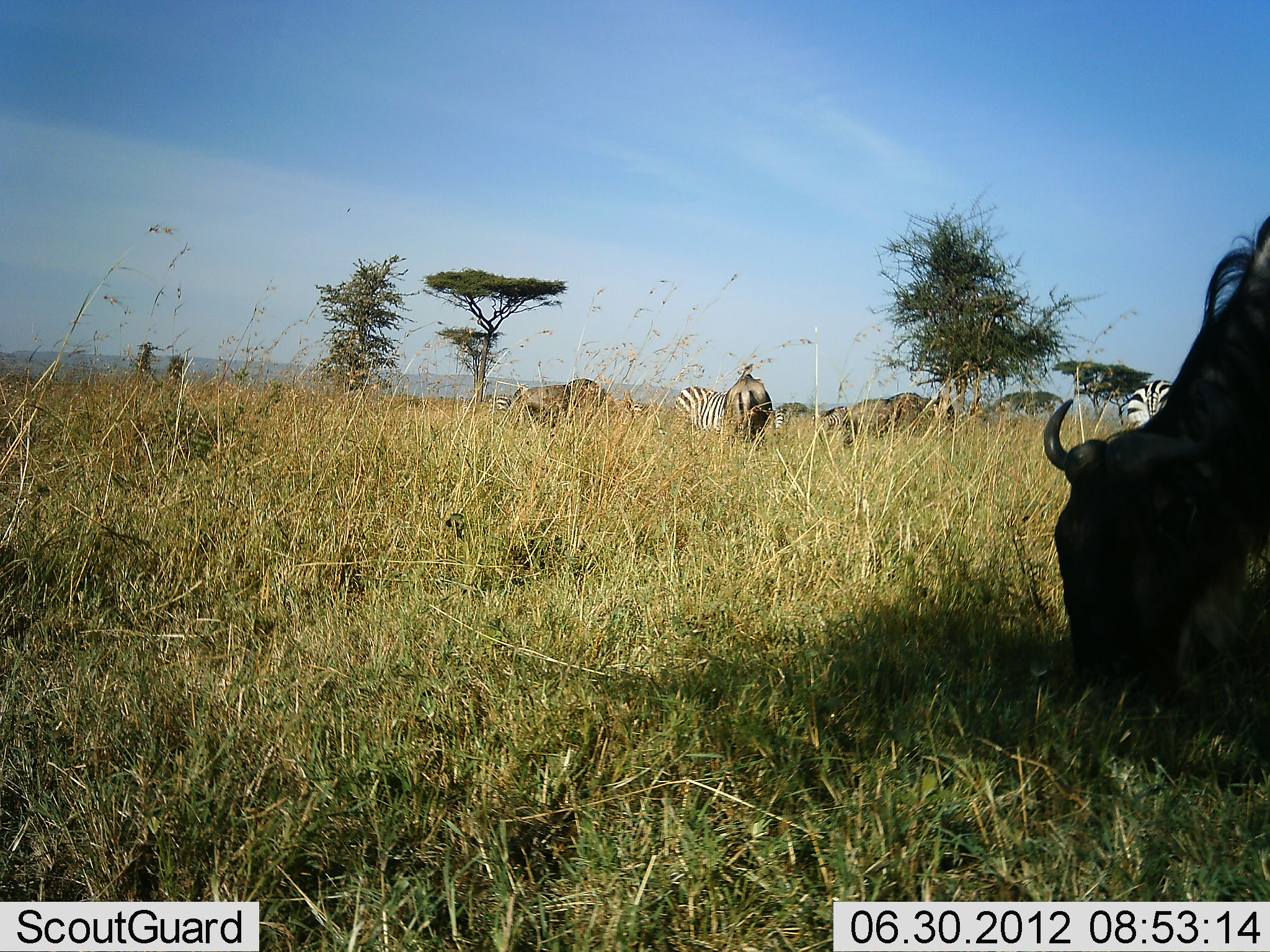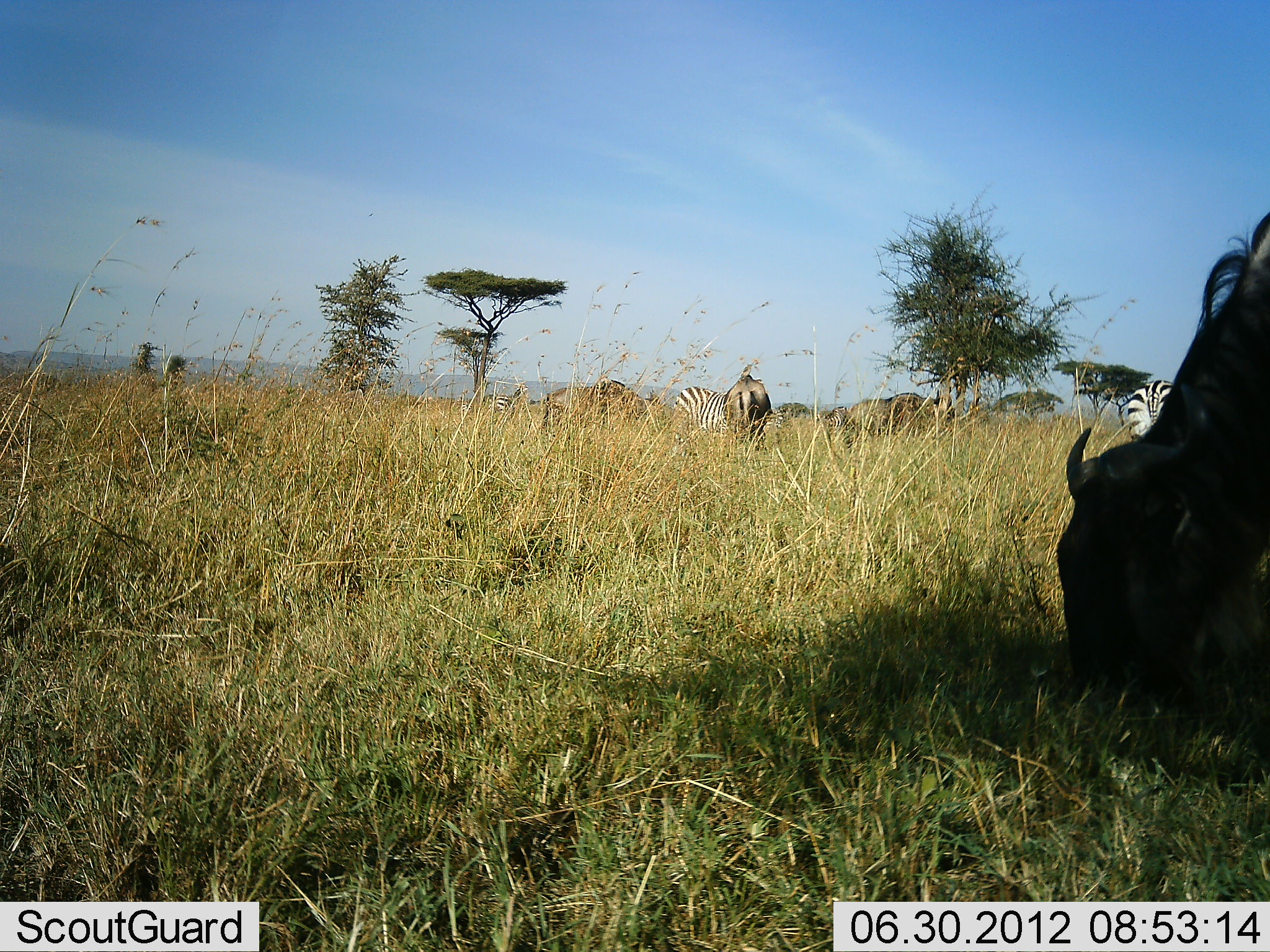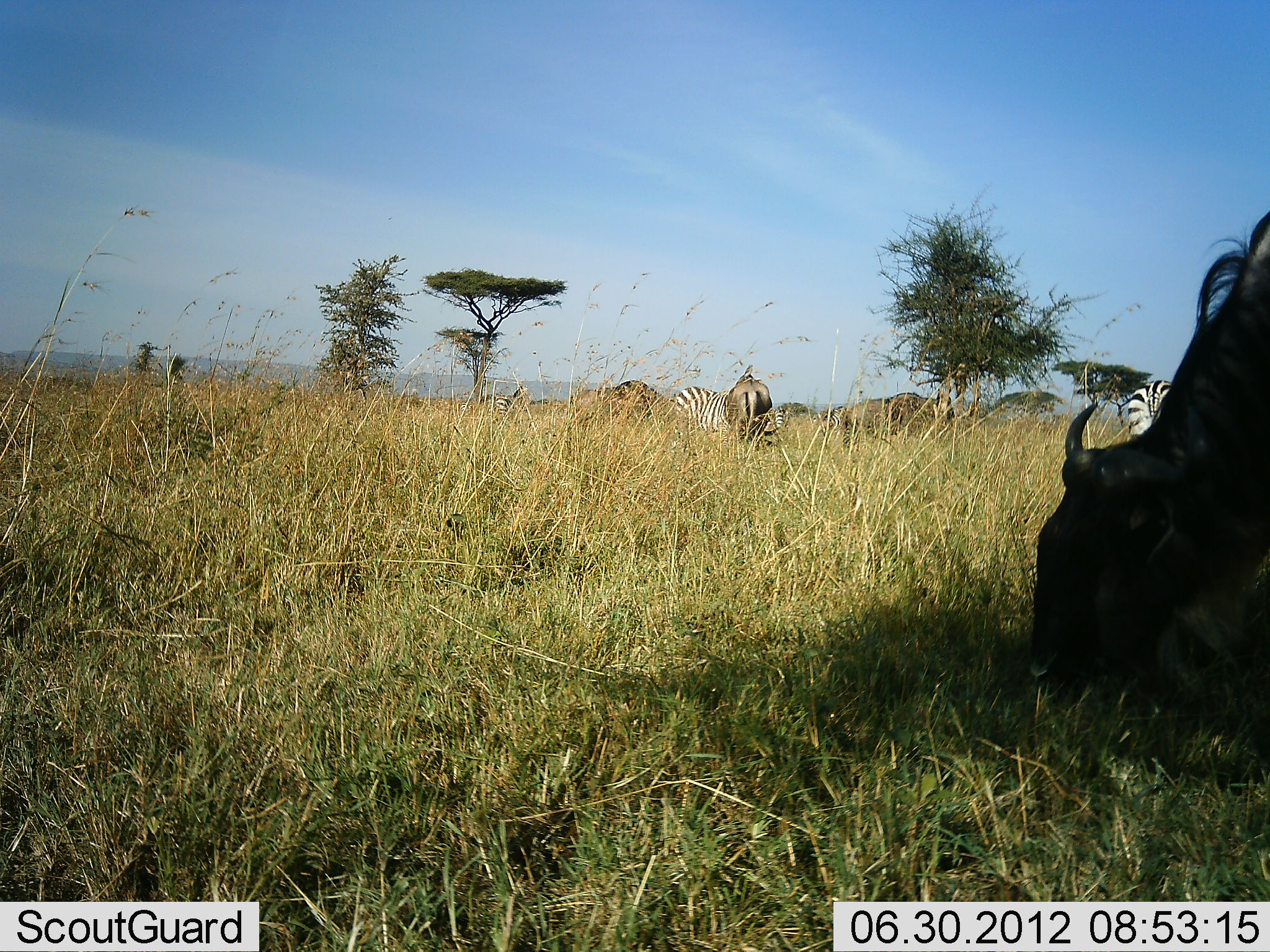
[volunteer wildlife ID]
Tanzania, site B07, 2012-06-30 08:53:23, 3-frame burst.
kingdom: Animalia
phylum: Chordata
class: Mammalia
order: Artiodactyla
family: Bovidae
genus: Connochaetes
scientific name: Connochaetes taurinus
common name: blue wildebeest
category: wildebeest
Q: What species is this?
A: Wildebeest (blue wildebeest) (Connochaetes taurinus).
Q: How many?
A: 4.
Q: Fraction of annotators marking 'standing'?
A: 60%.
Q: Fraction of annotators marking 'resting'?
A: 0%.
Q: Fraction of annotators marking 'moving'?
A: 20%.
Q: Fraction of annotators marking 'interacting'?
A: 10%.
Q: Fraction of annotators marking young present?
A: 0%.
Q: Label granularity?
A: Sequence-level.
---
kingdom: Animalia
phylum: Chordata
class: Mammalia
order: Perissodactyla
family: Equidae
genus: Equus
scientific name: Equus quagga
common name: plains zebra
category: zebra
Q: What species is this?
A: Zebra (plains zebra) (Equus quagga).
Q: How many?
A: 3.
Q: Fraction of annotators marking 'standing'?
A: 67%.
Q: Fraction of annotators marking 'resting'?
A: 0%.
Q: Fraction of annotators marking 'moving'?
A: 8%.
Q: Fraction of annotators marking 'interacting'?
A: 0%.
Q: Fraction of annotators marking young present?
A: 0%.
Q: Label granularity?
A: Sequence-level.